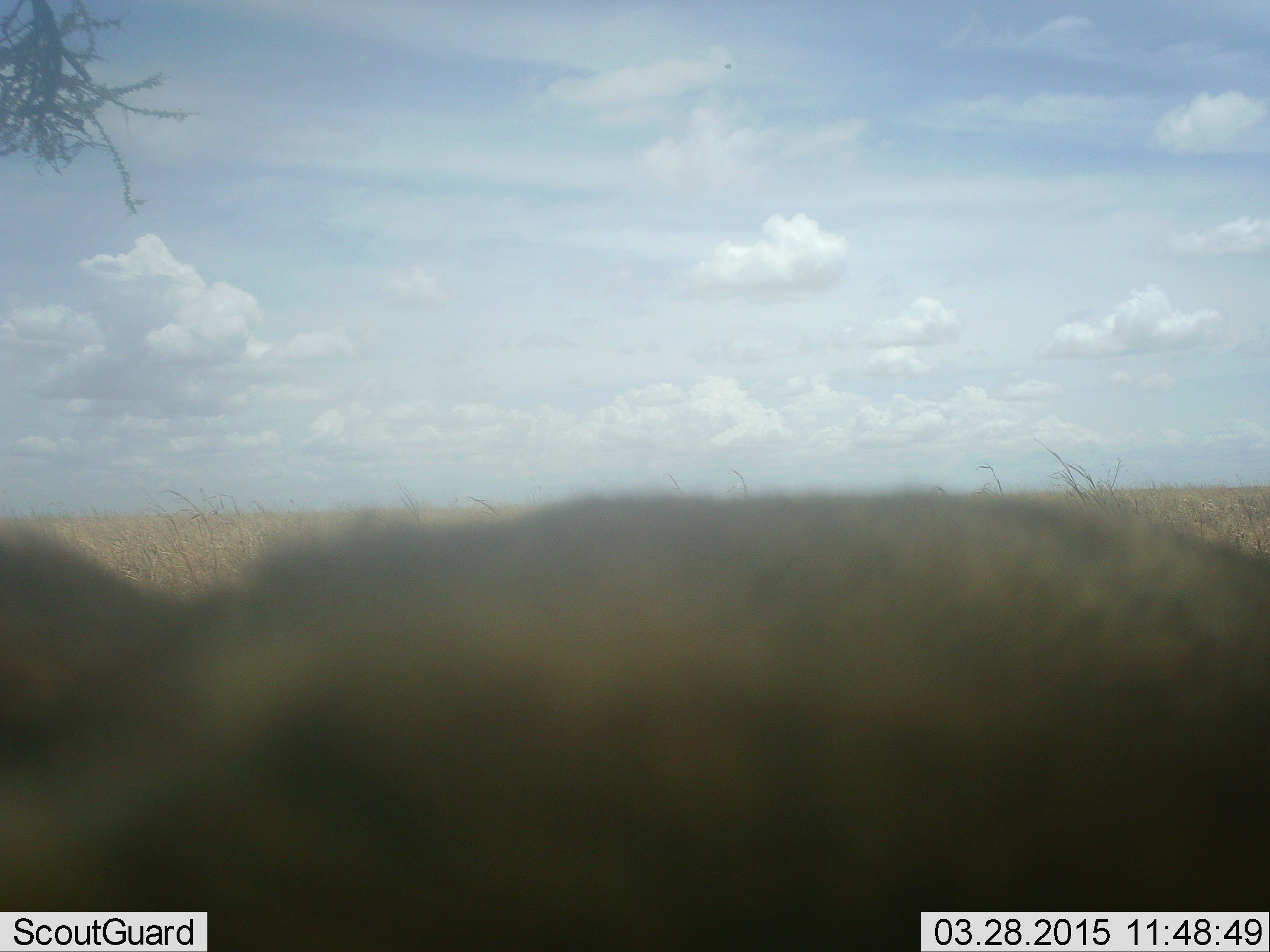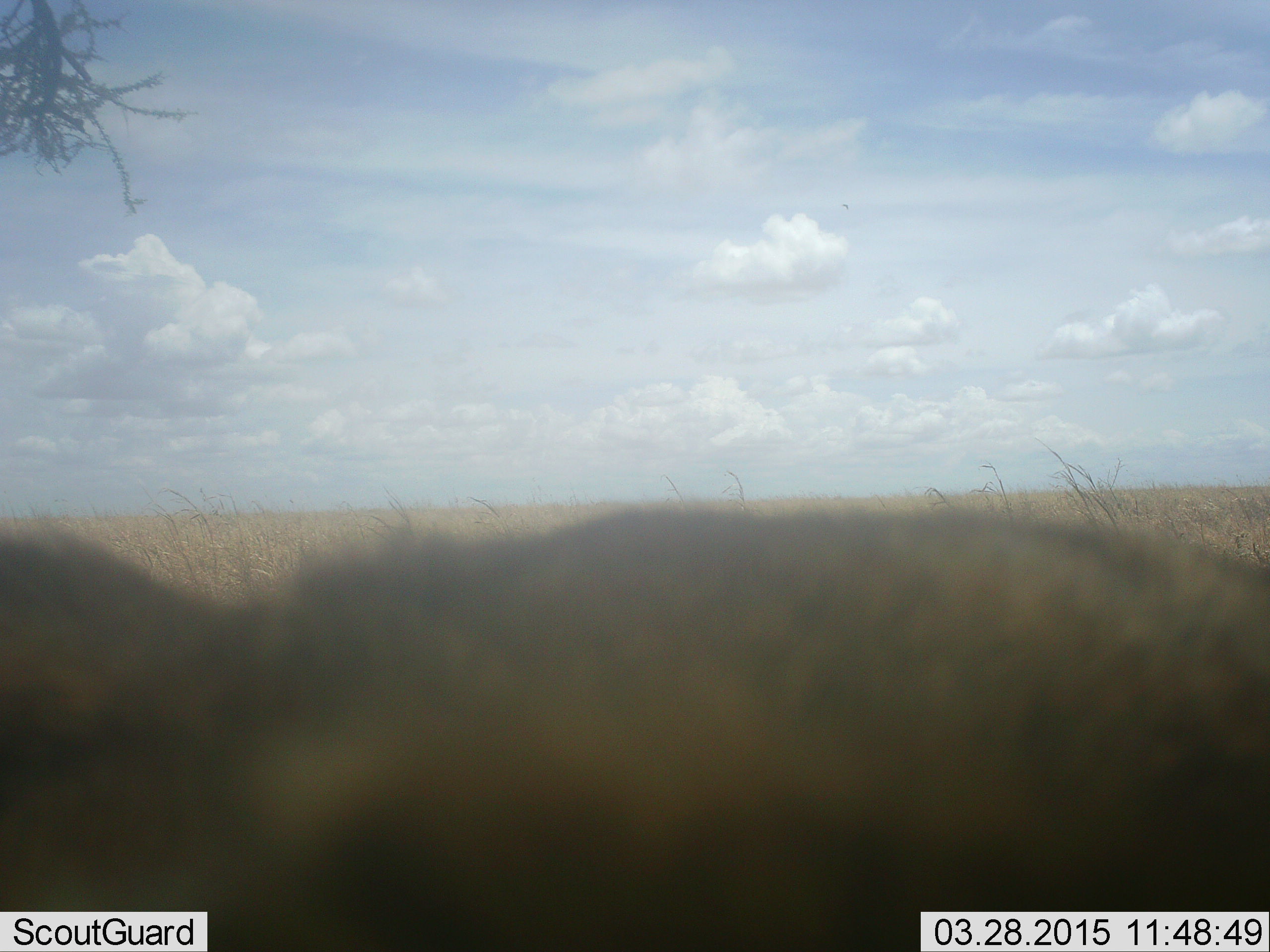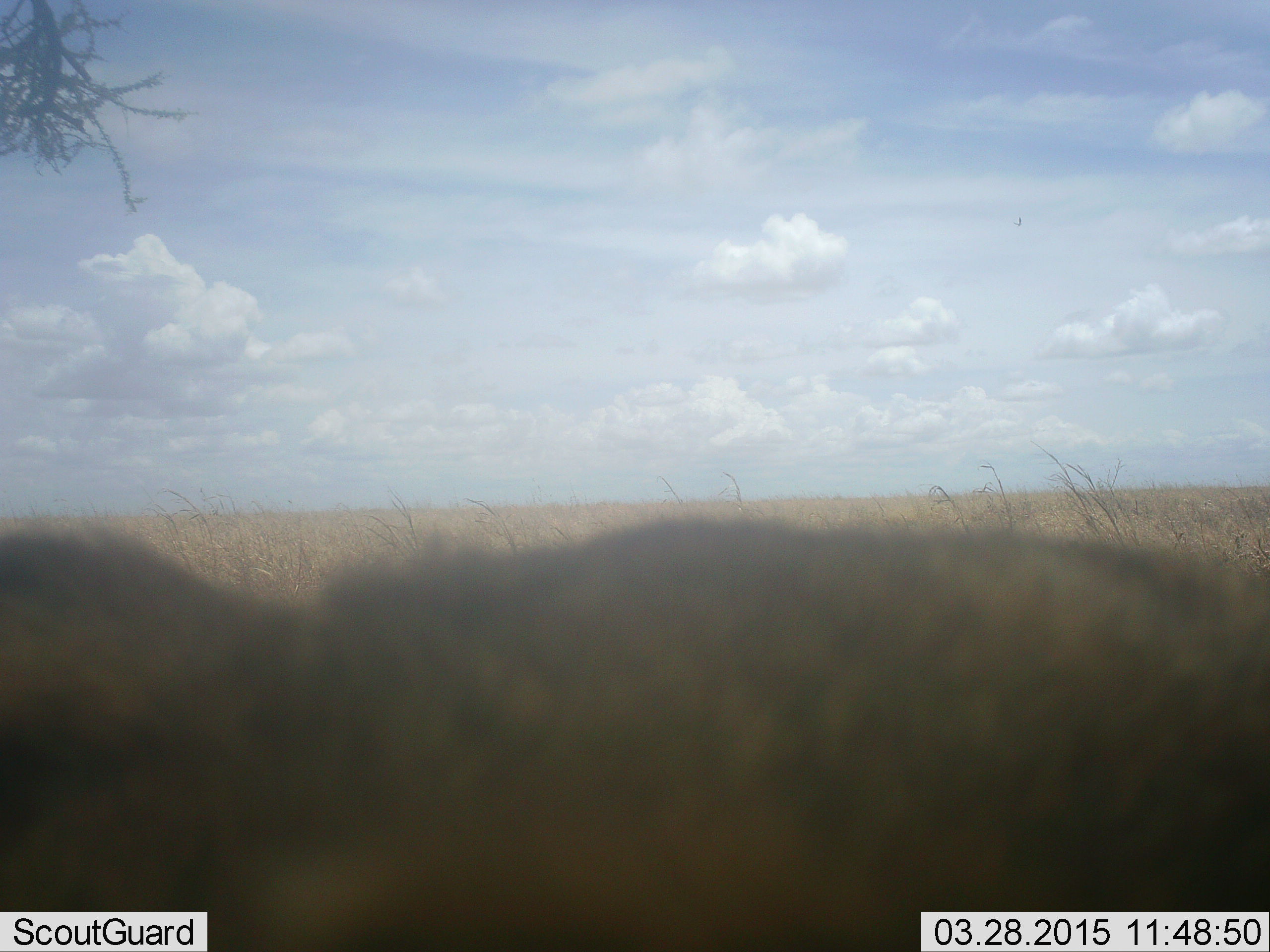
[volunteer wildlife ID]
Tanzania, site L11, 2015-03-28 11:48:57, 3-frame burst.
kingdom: Animalia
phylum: Chordata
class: Mammalia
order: Carnivora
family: Felidae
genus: Panthera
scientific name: Panthera leo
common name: lion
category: lionfemale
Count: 1.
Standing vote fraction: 11%.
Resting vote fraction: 78%.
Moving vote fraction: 11%.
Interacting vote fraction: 0%.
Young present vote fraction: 0%.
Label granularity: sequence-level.